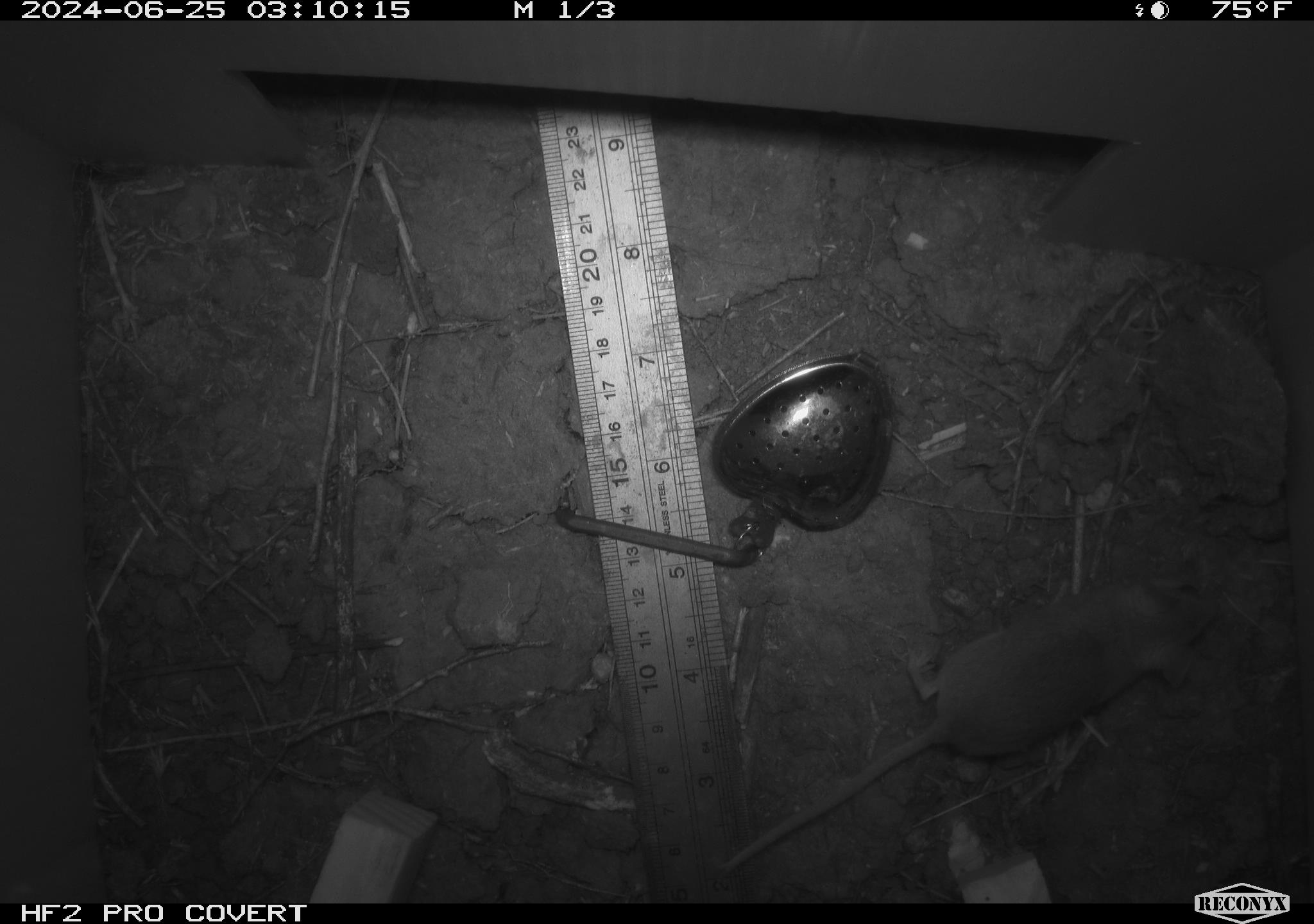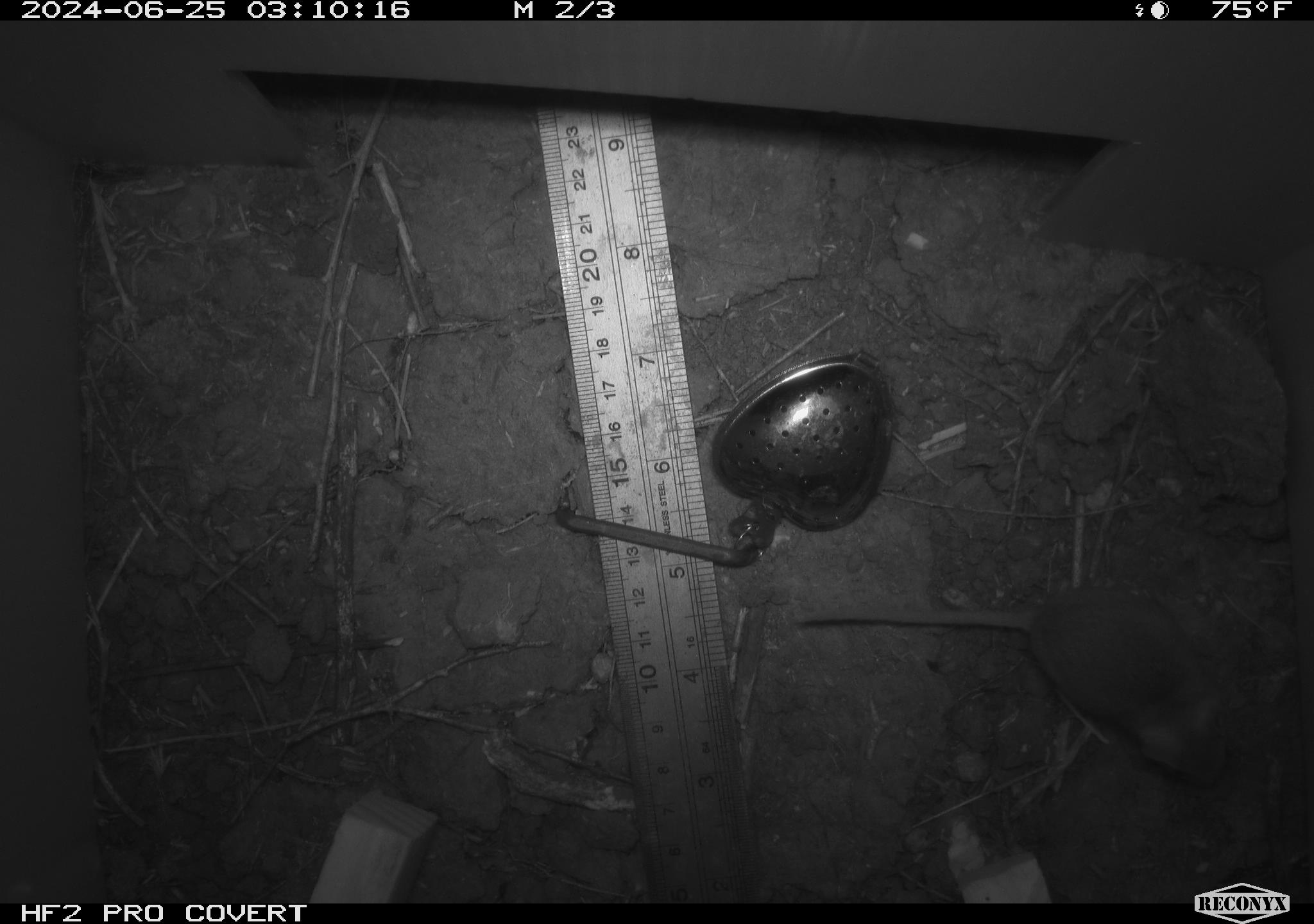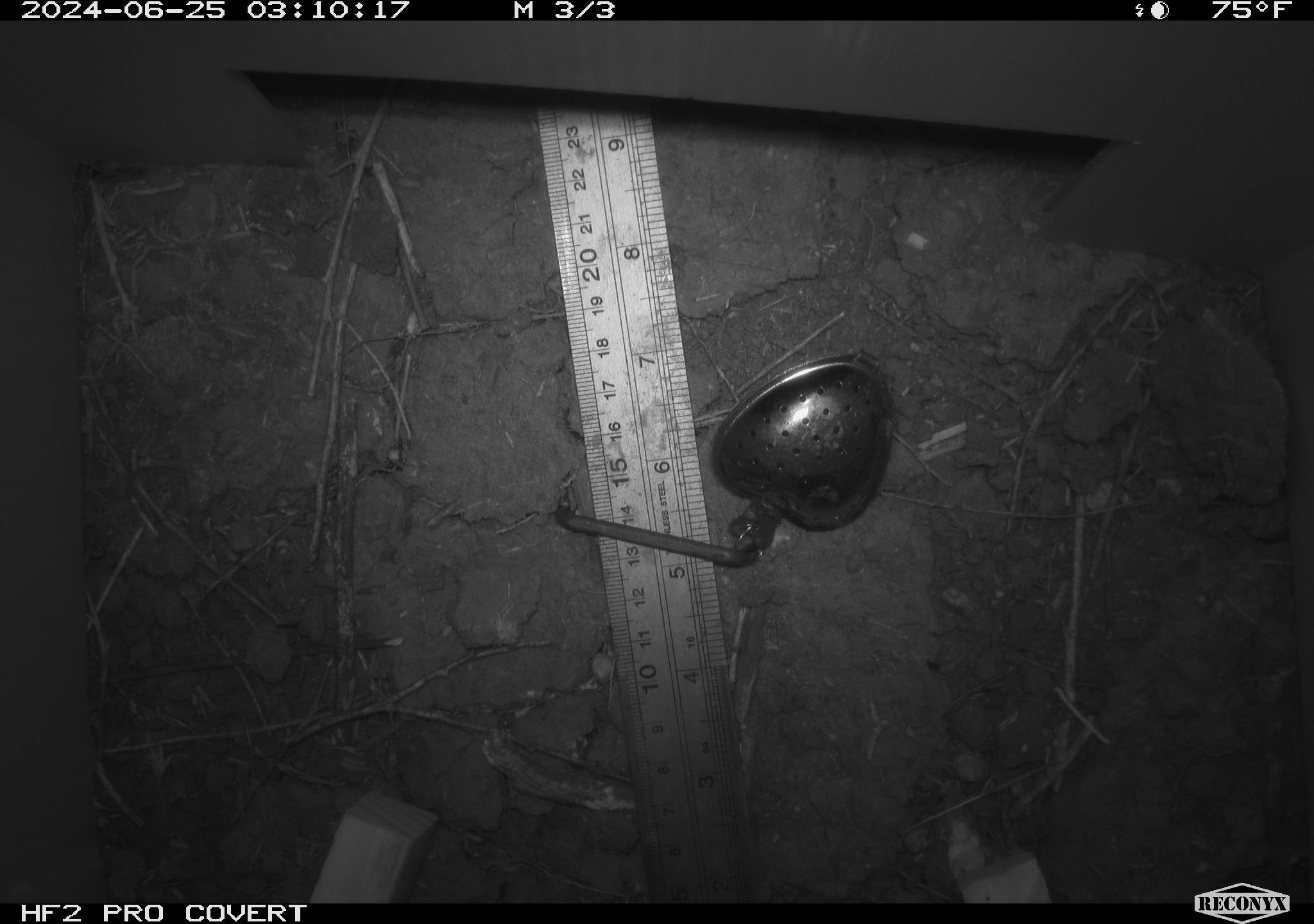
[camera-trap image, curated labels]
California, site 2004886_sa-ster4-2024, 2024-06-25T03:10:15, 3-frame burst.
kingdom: Animalia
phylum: Chordata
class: Mammalia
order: Rodentia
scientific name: Rodentia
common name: mouse species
Mouse species (Rodentia).